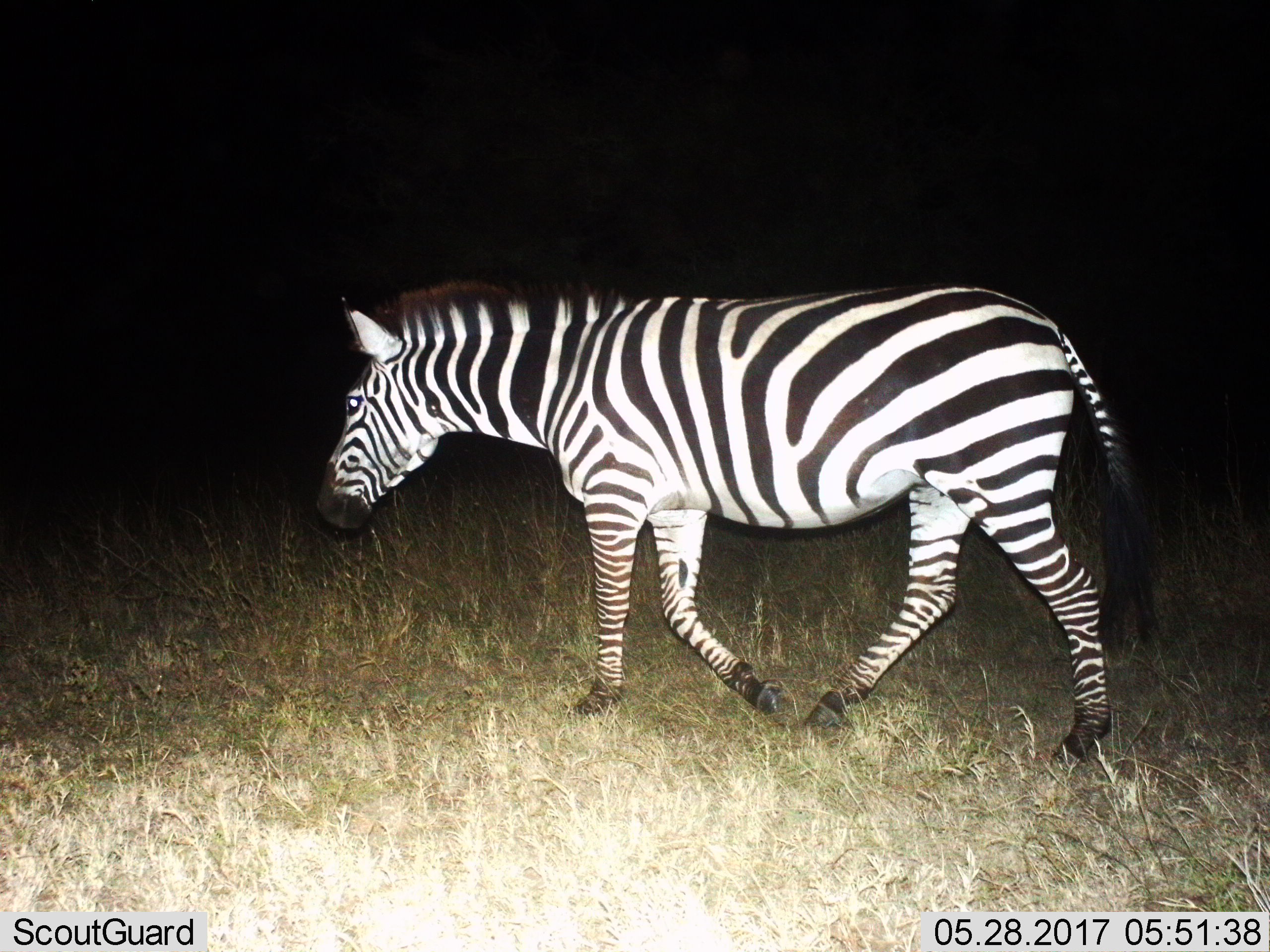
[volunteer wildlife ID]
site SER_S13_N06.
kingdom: Animalia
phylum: Chordata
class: Mammalia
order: Perissodactyla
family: Equidae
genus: Equus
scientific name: Equus quagga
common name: plains zebra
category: zebraplains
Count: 1.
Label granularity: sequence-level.